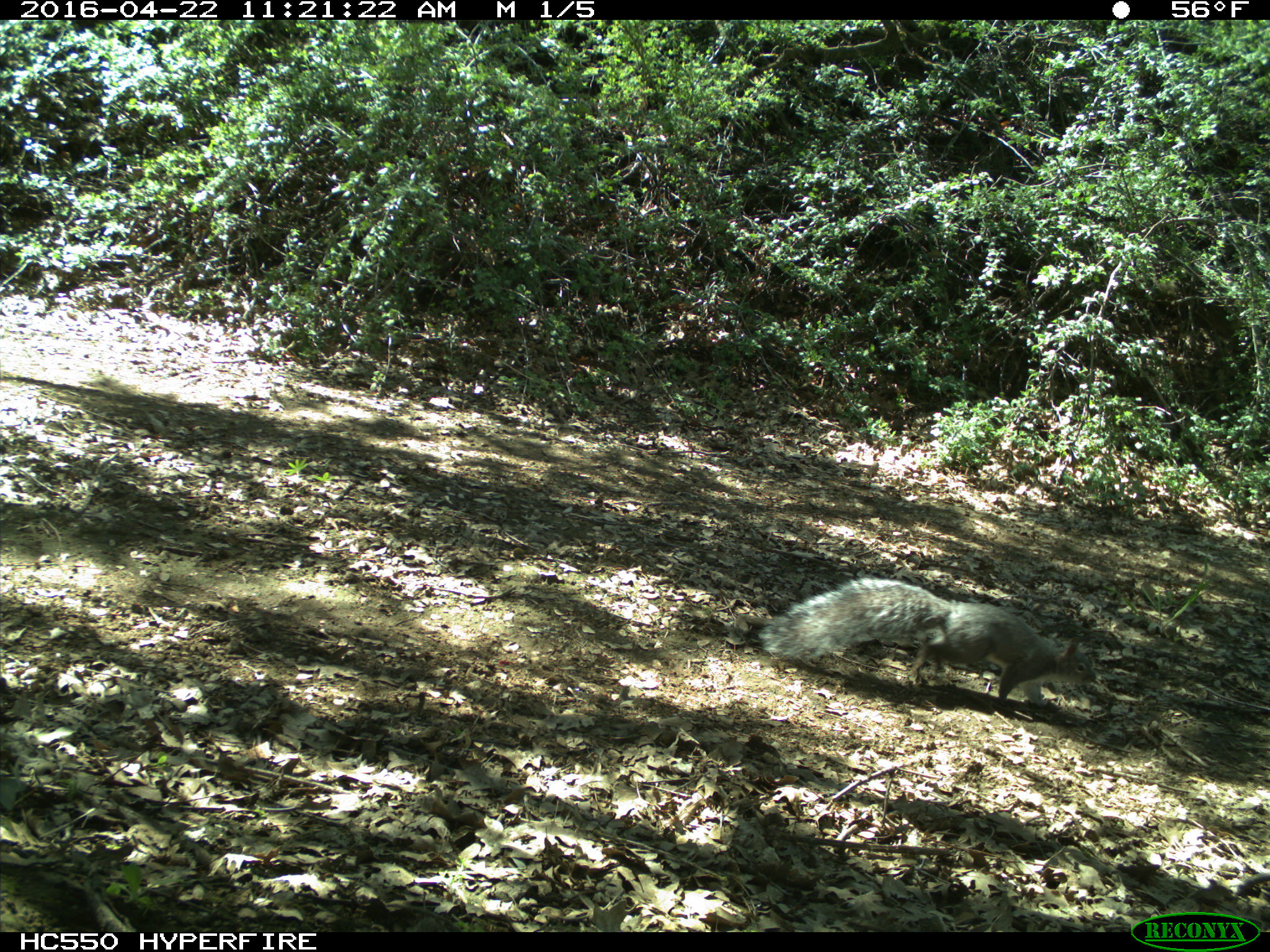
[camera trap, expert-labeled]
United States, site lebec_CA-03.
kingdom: Animalia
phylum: Chordata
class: Mammalia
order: Rodentia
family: Sciuridae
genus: Sciurus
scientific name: Sciurus carolinensis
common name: eastern gray squirrel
Sciurus carolinensis (eastern gray squirrel).